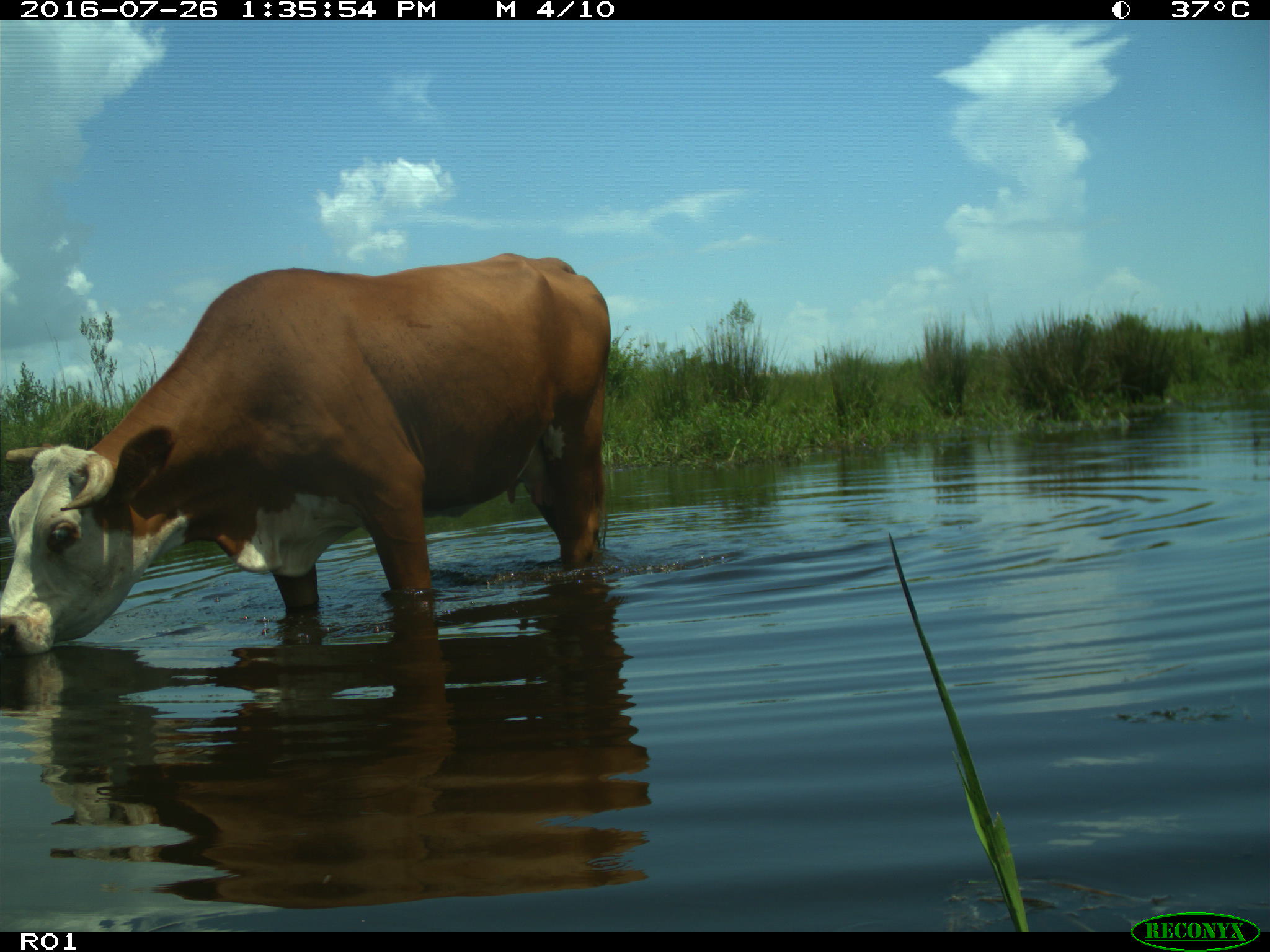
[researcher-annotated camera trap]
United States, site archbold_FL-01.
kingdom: Animalia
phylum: Chordata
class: Mammalia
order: Artiodactyla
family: Bovidae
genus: Bos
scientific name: Bos taurus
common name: domestic cow